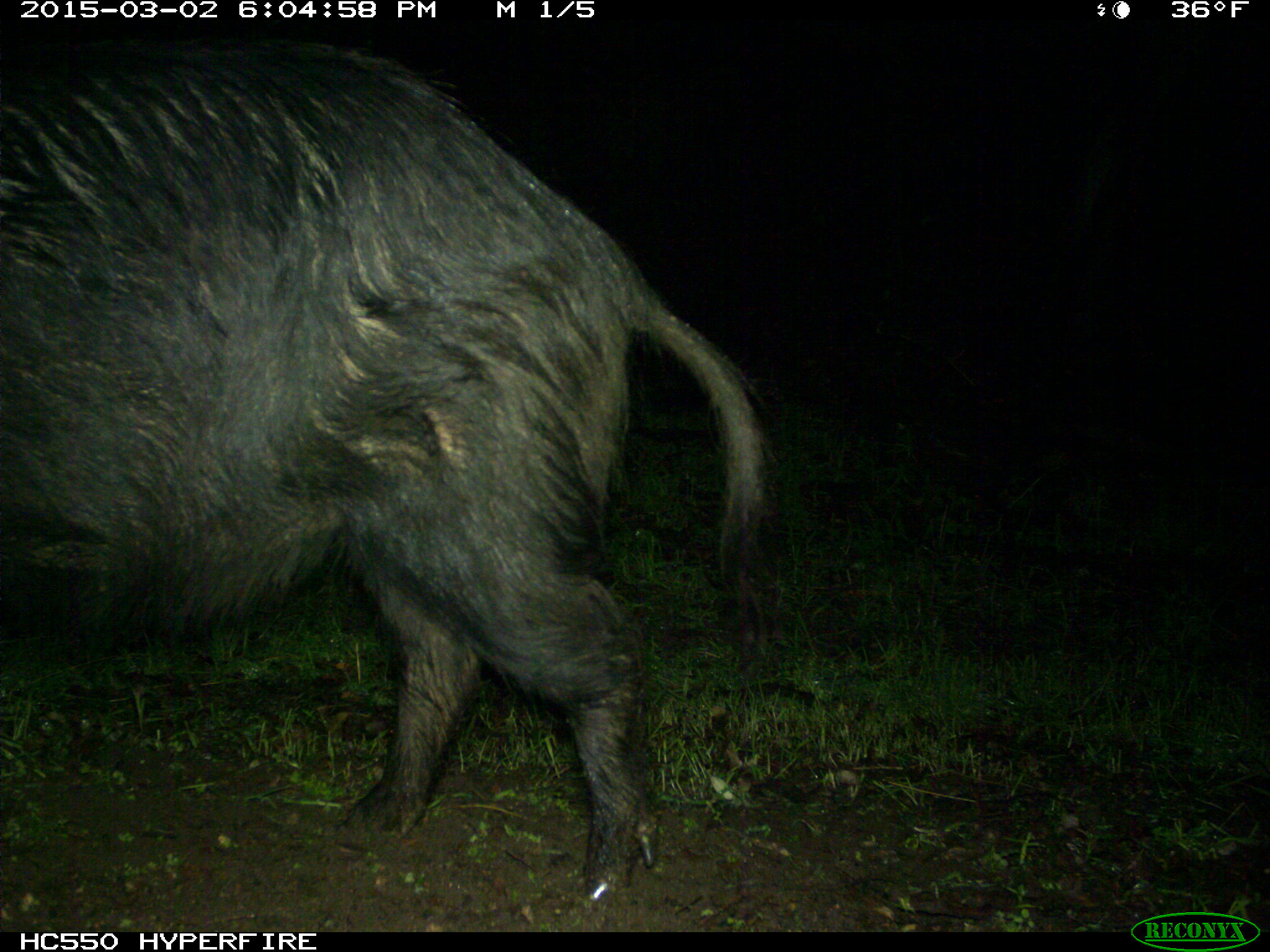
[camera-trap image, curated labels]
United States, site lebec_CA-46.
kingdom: Animalia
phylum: Chordata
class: Mammalia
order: Artiodactyla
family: Suidae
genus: Sus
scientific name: Sus scrofa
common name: wild boar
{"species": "Sus scrofa (wild boar)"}